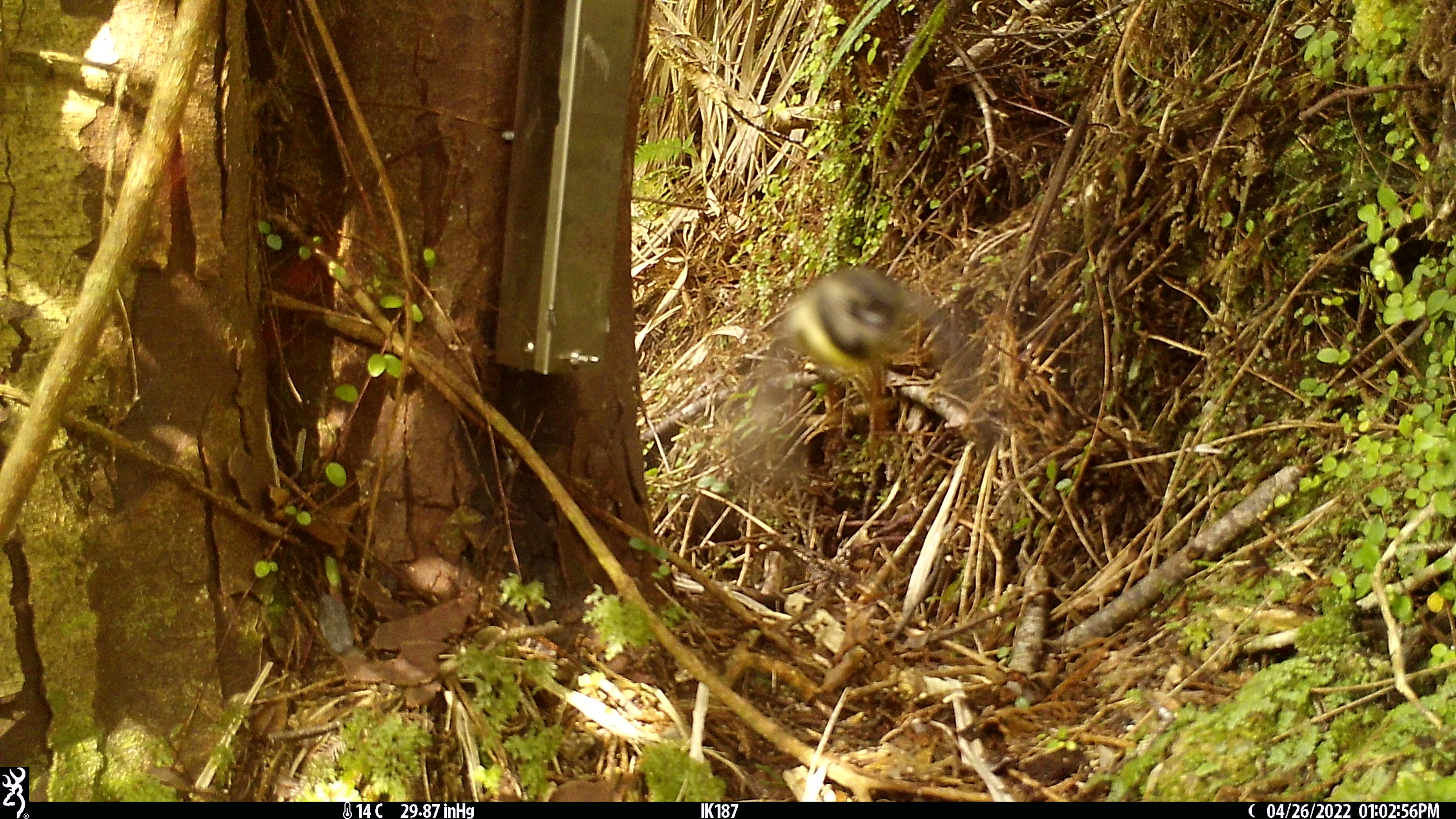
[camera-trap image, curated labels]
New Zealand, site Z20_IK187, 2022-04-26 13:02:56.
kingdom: Animalia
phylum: Chordata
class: Aves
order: Passeriformes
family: Petroicidae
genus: Petroica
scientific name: Petroica macrocephala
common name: tomtit